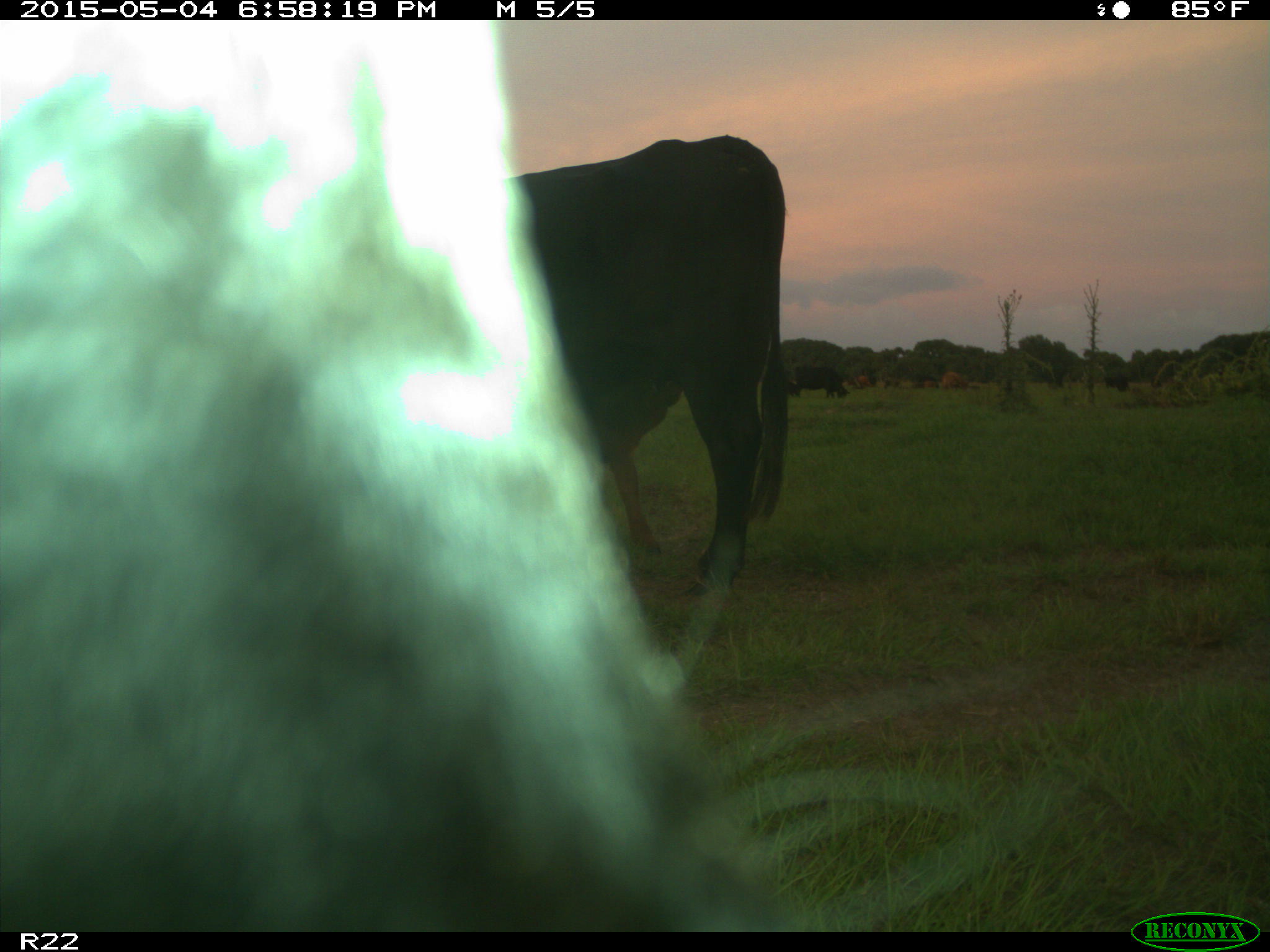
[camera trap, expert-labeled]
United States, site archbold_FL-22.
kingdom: Animalia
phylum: Chordata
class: Mammalia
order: Artiodactyla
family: Bovidae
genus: Bos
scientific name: Bos taurus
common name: domestic cow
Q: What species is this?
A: Bos taurus (domestic cow).